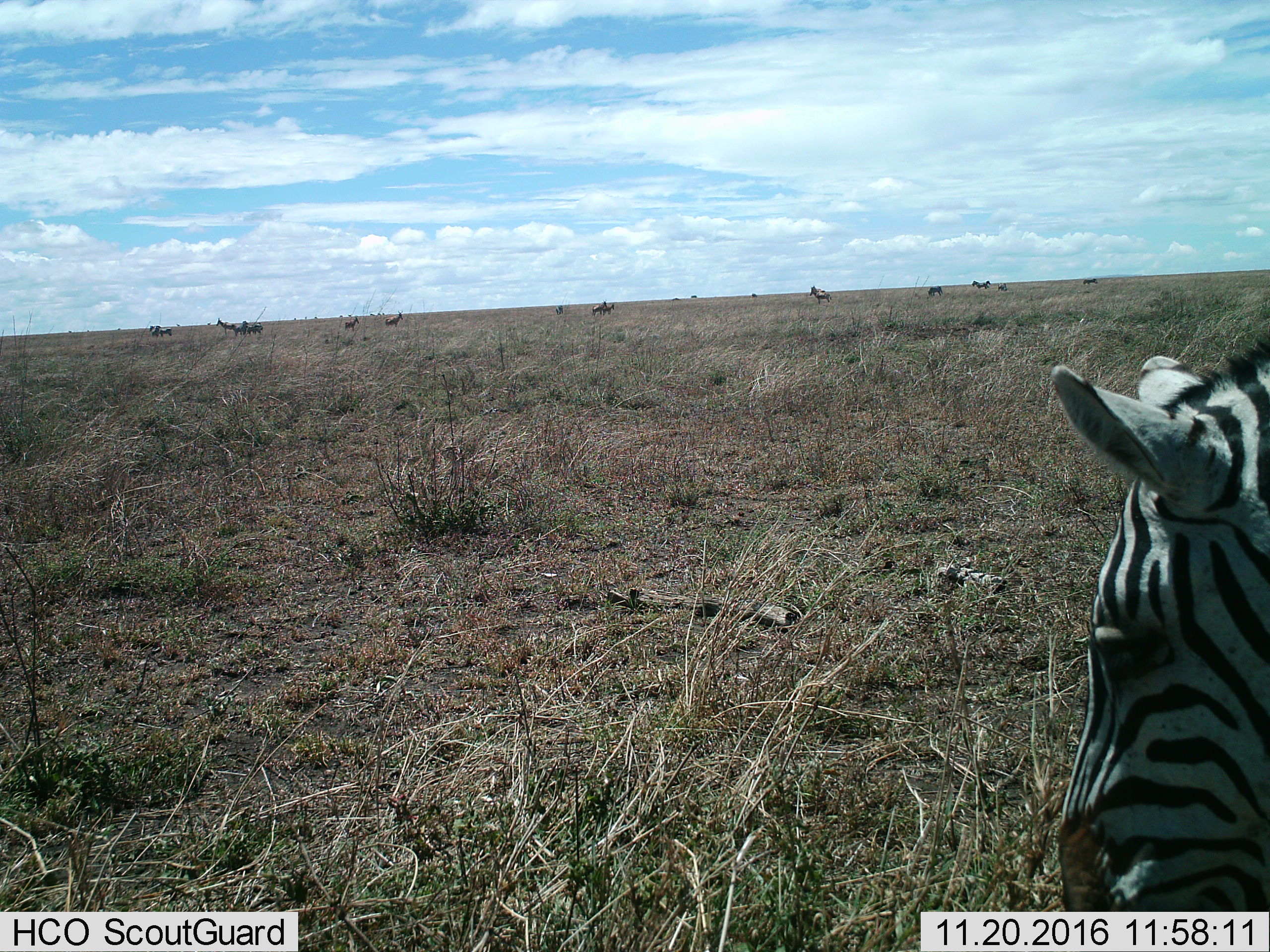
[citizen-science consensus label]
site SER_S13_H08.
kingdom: Animalia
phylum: Chordata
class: Mammalia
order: Perissodactyla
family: Equidae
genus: Equus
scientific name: Equus quagga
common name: plains zebra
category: zebraplains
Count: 1.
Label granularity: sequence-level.